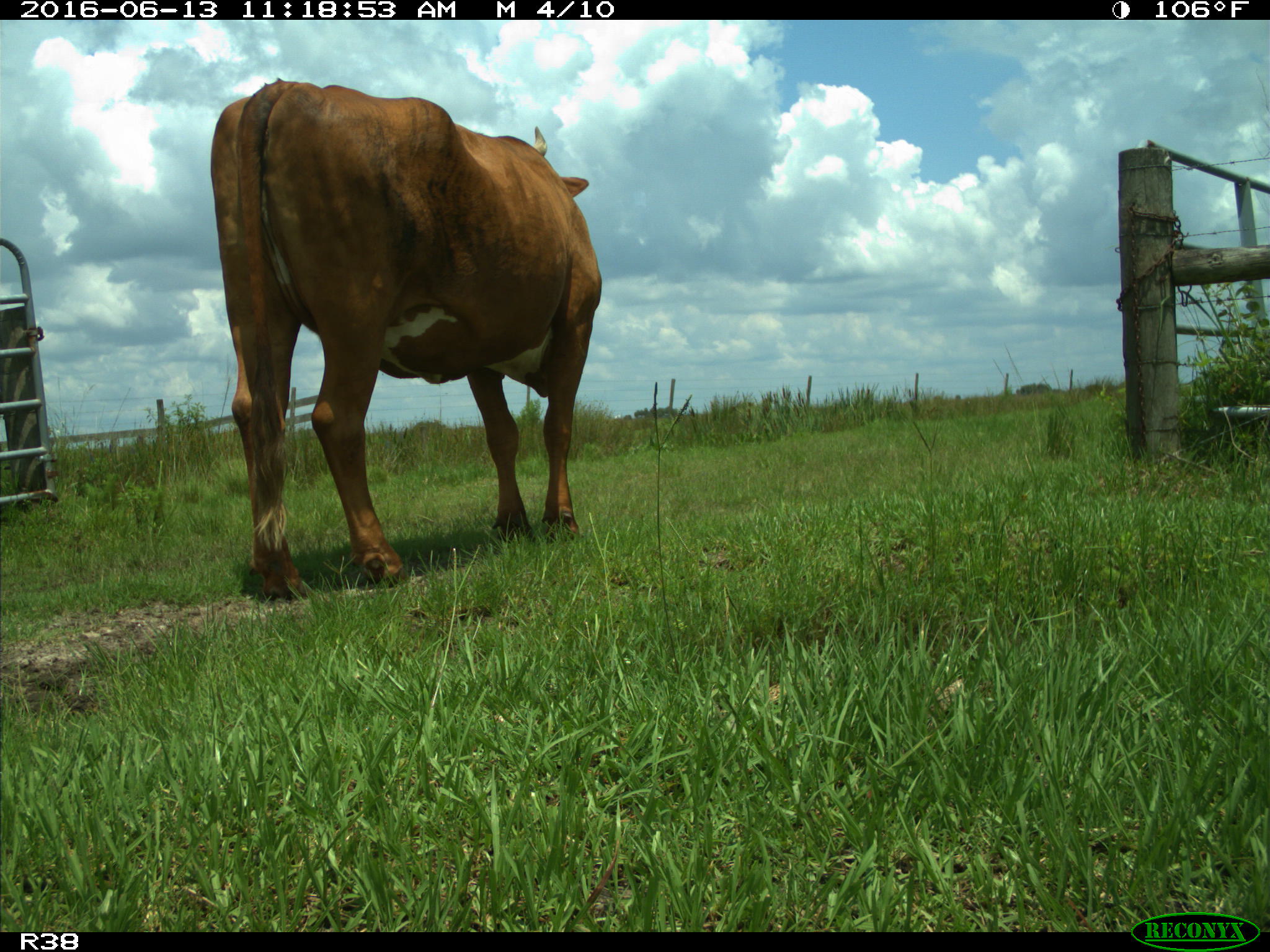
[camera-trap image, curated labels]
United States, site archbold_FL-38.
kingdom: Animalia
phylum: Chordata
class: Mammalia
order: Artiodactyla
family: Bovidae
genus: Bos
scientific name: Bos taurus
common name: domestic cow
Bos taurus (domestic cow).